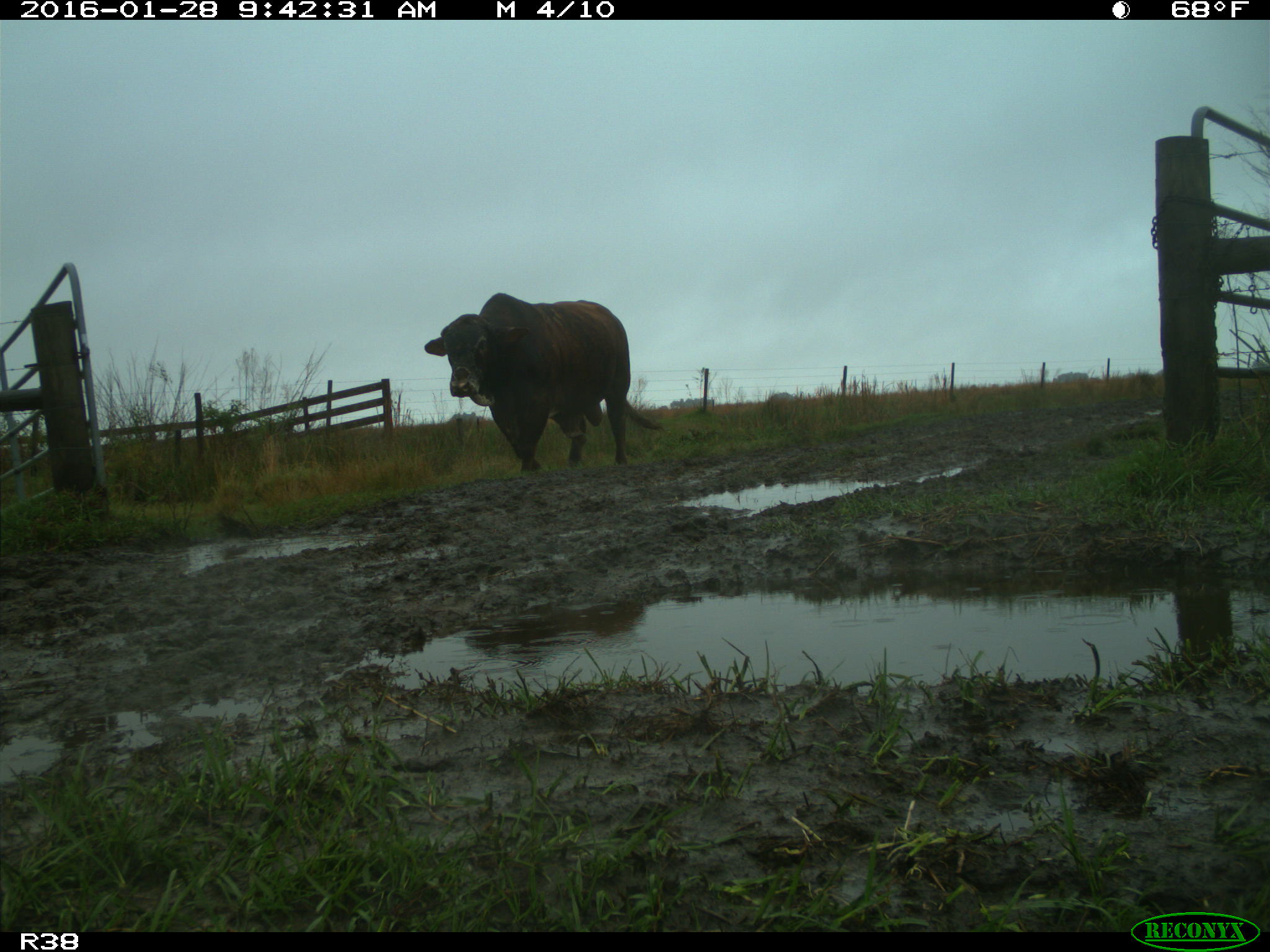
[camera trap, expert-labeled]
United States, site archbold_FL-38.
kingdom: Animalia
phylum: Chordata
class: Mammalia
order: Artiodactyla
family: Bovidae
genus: Bos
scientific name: Bos taurus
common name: domestic cow